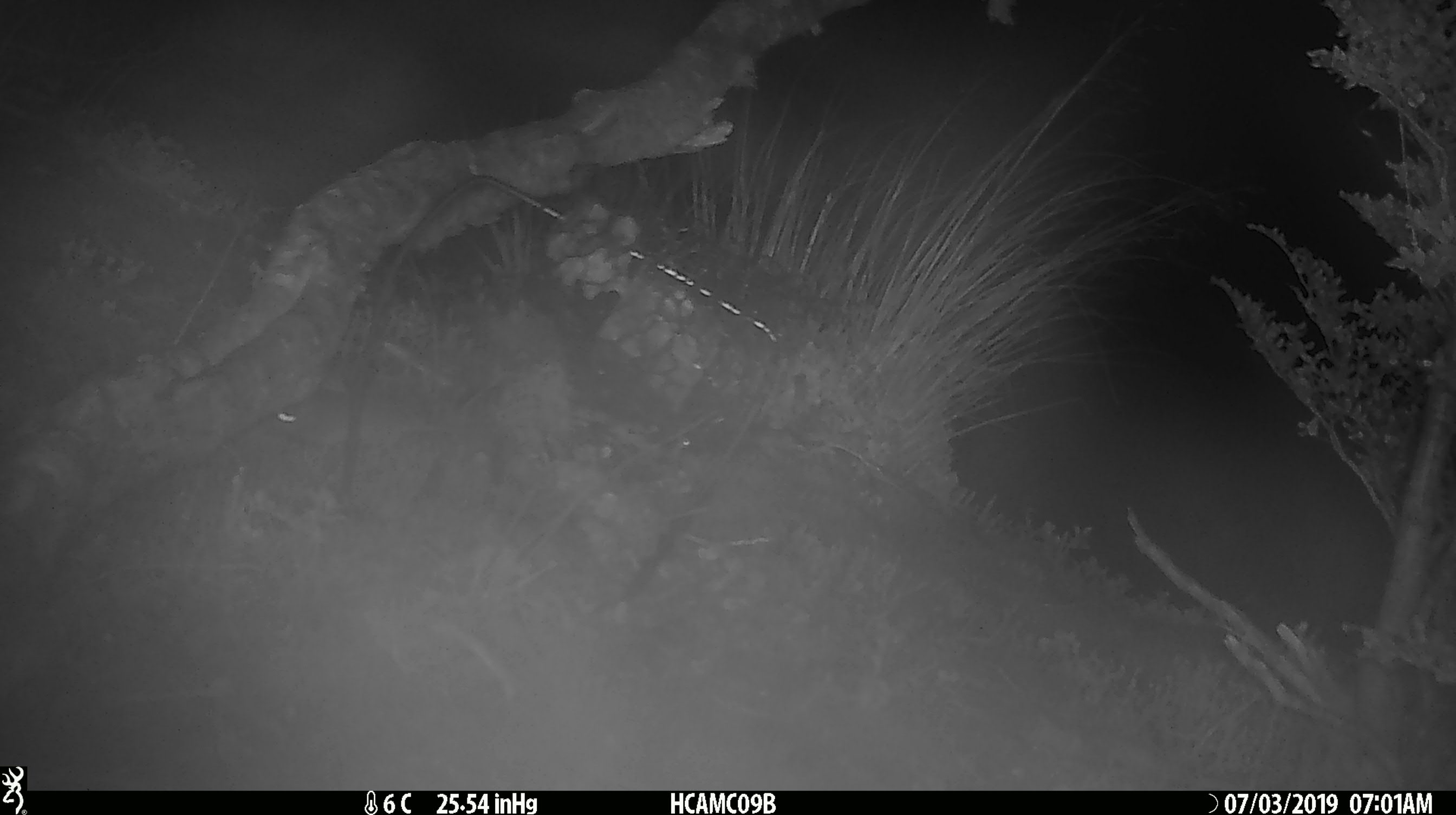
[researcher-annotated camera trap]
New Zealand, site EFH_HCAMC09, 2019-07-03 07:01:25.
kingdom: Animalia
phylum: Chordata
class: Mammalia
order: Rodentia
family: Muridae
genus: Mus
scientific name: Mus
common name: mouse